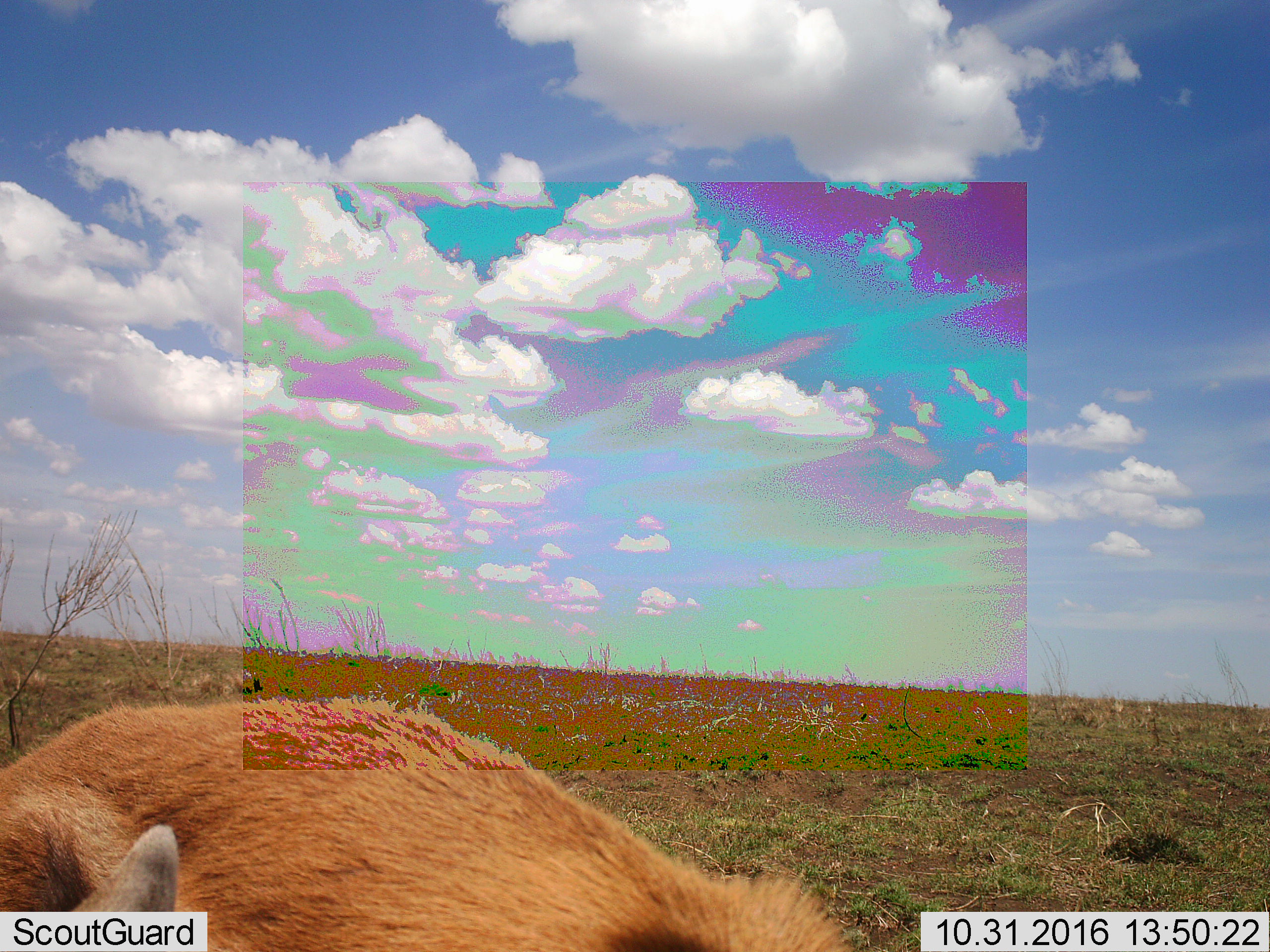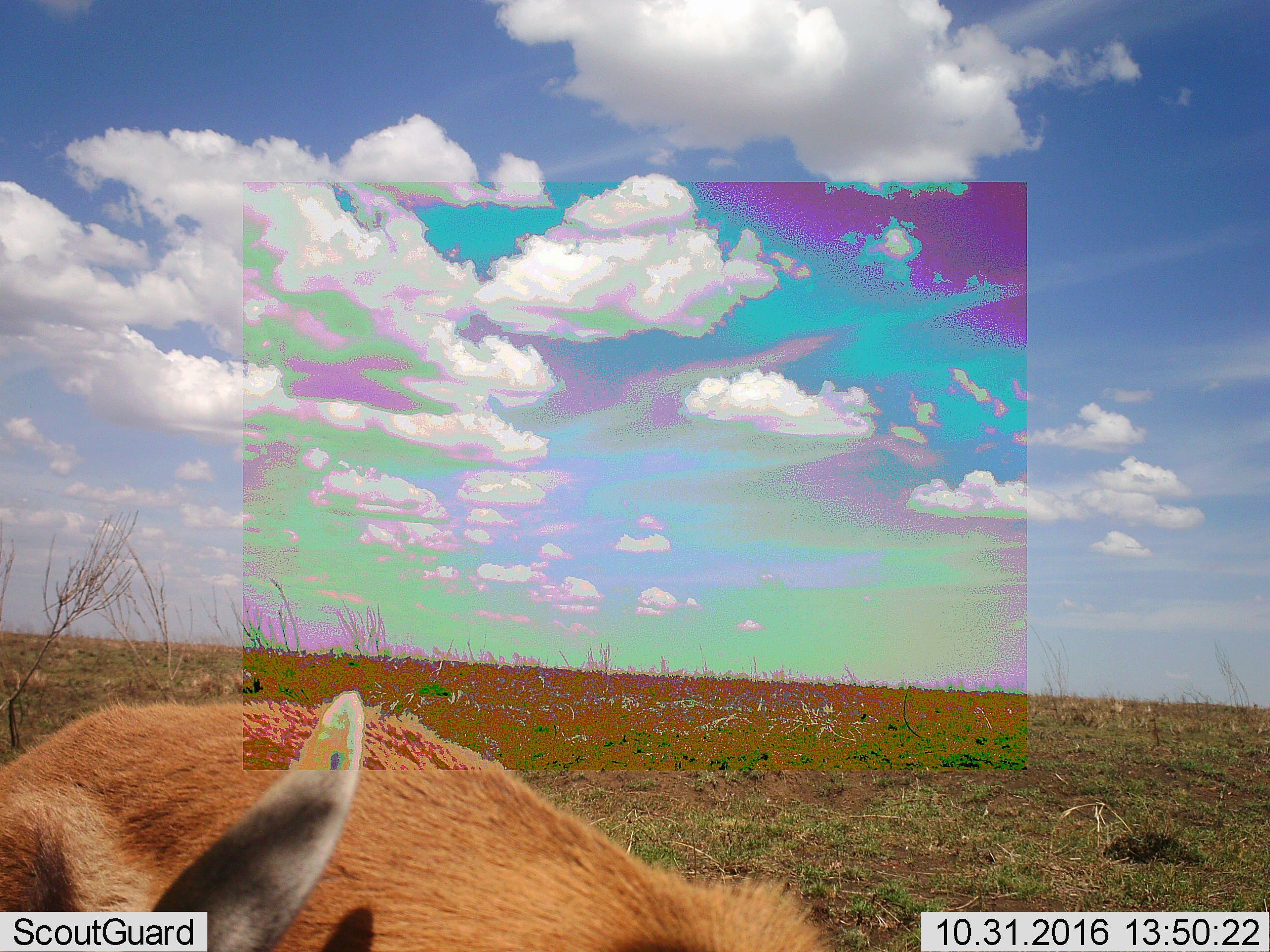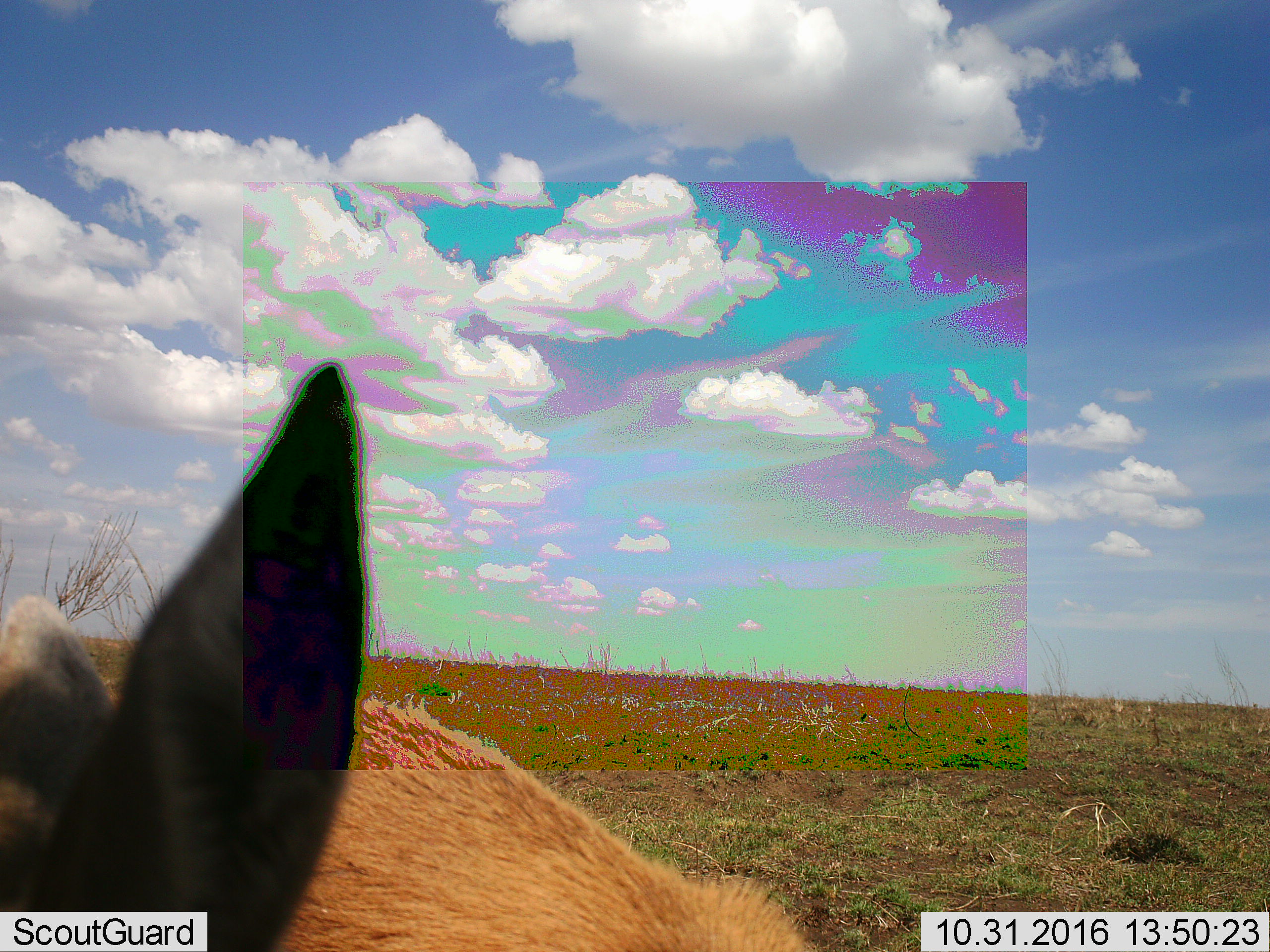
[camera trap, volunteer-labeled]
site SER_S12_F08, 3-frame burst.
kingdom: Animalia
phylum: Chordata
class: Mammalia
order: Artiodactyla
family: Bovidae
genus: Eudorcas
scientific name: Eudorcas thomsonii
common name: thomson's gazelle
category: gazellethomsons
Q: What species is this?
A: Gazellethomsons (thomson's gazelle) (Eudorcas thomsonii).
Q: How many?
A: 1.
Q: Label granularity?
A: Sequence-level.